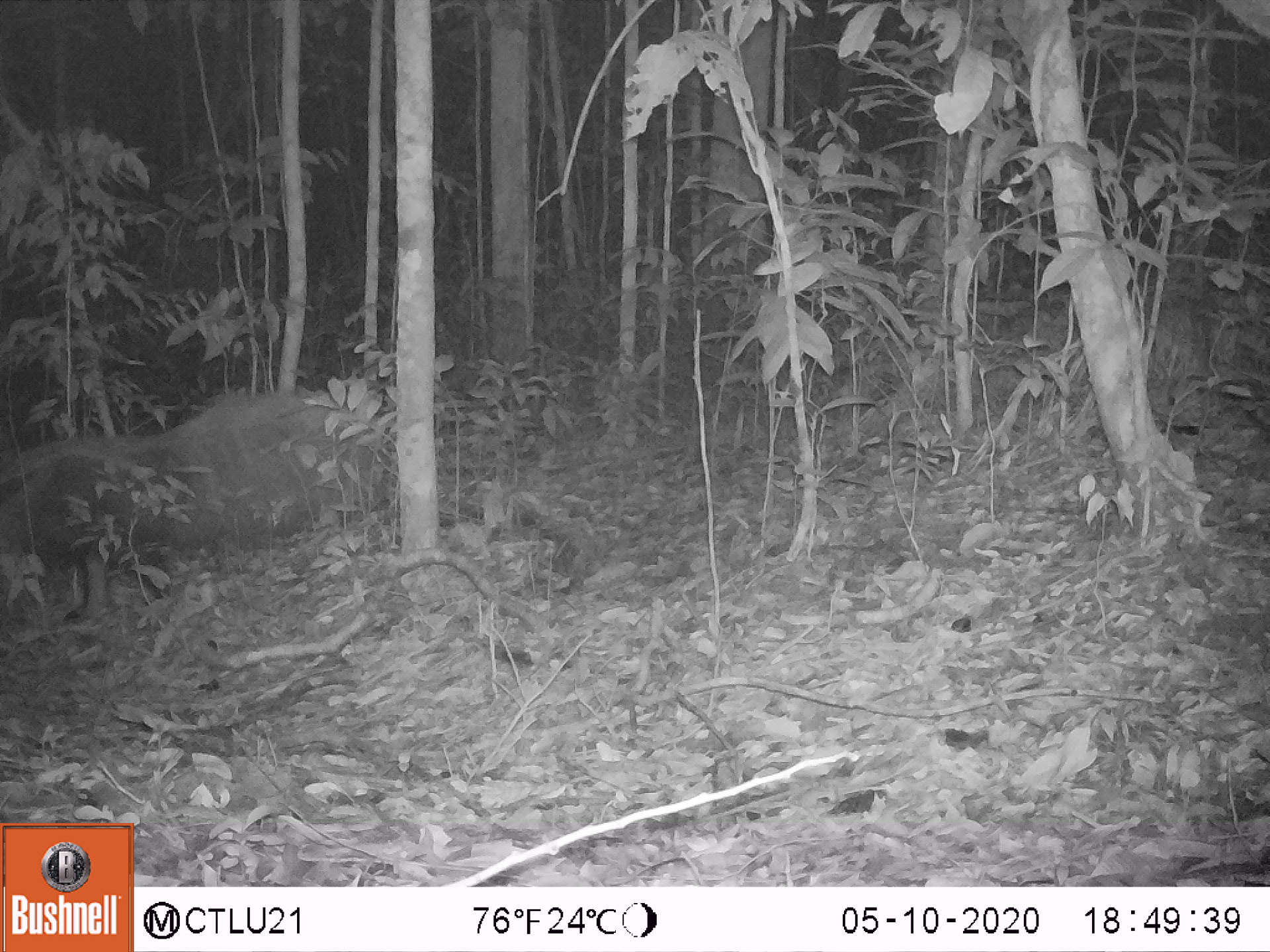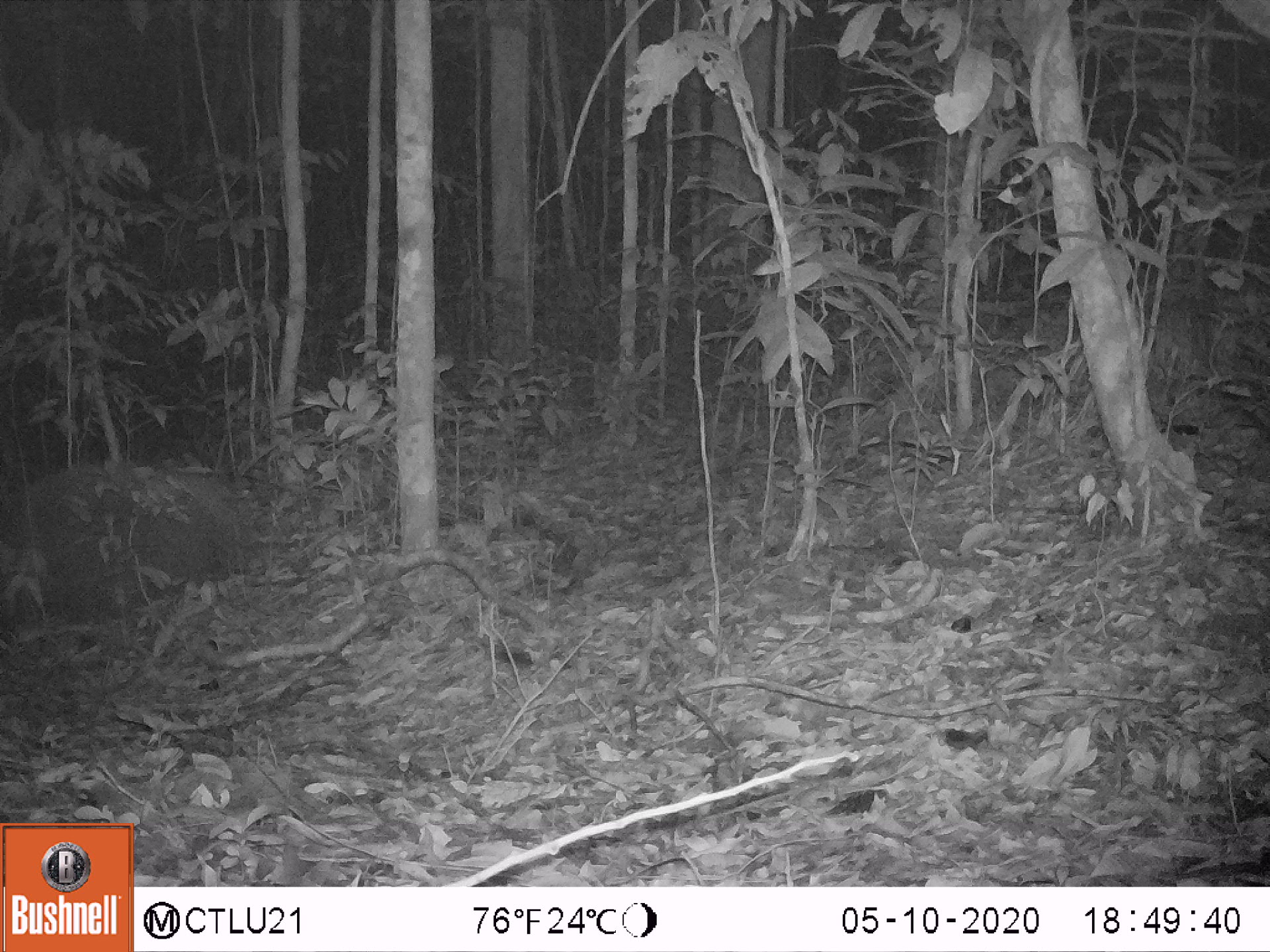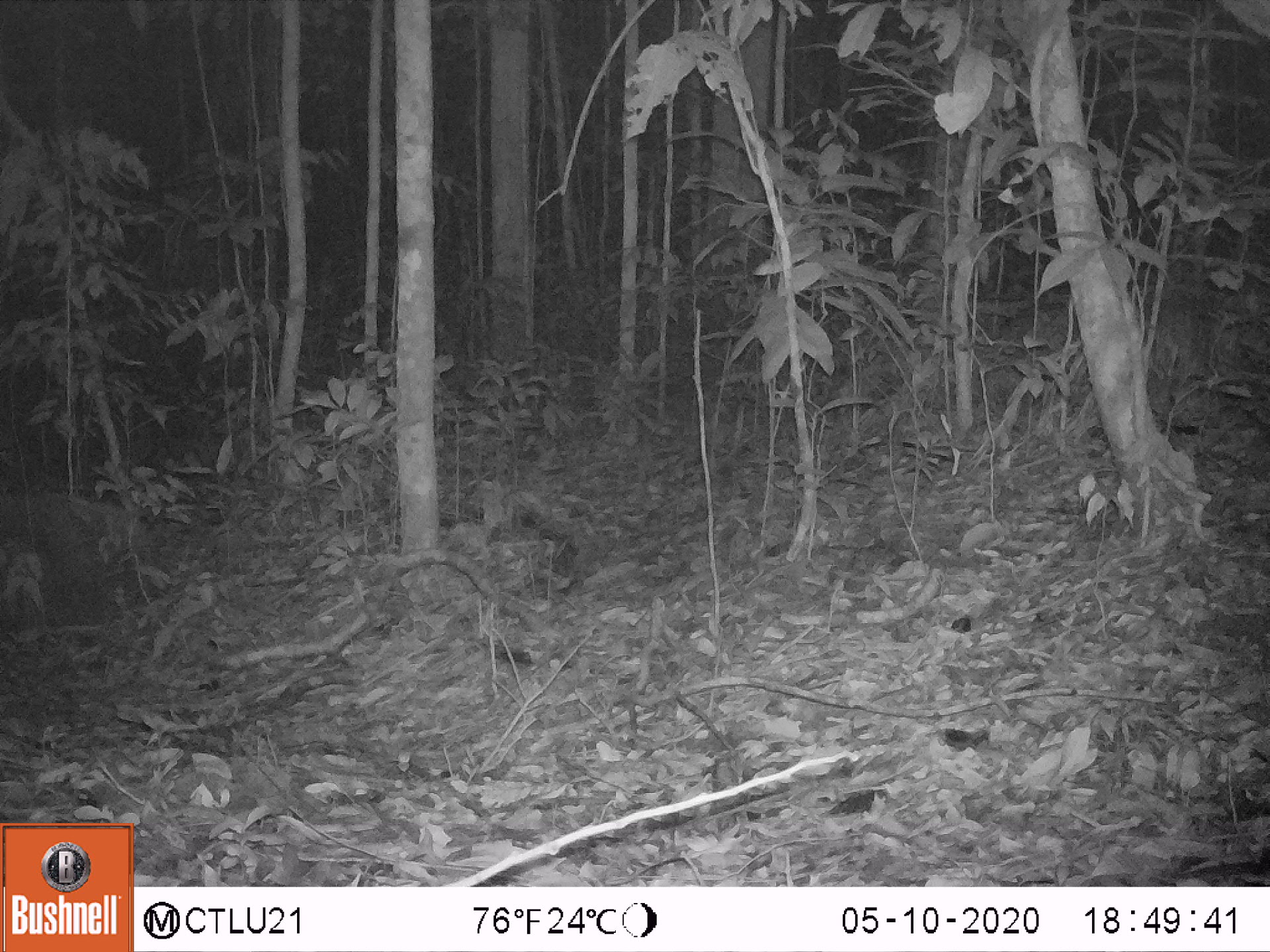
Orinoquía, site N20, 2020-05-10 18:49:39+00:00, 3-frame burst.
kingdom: Animalia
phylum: Chordata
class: Mammalia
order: Pilosa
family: Myrmecophagidae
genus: Myrmecophaga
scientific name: Myrmecophaga tridactyla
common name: giant anteater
Giant anteater (Myrmecophaga tridactyla).